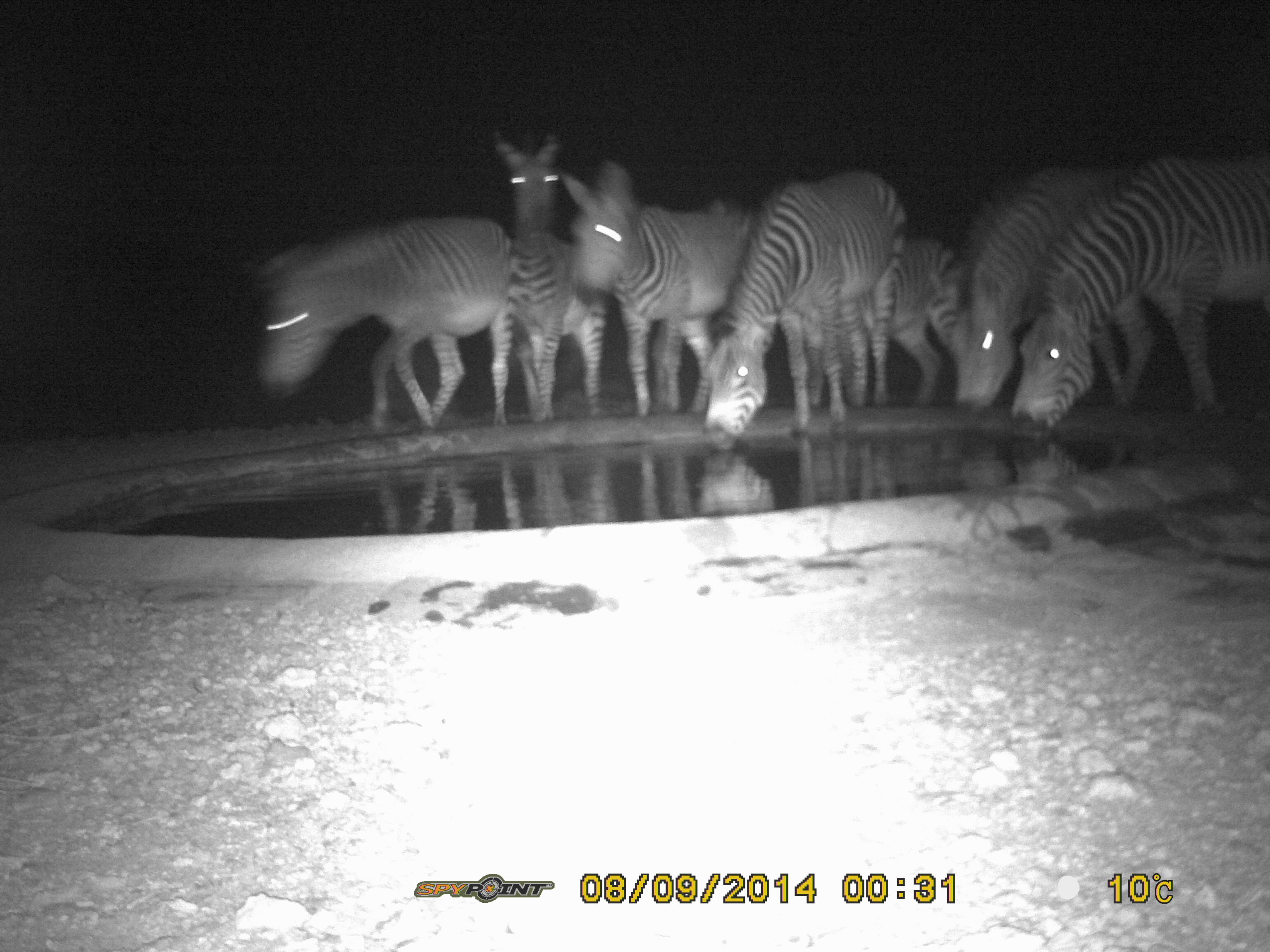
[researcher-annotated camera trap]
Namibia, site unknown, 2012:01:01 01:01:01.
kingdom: Animalia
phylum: Chordata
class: Mammalia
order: Perissodactyla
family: Equidae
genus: Equus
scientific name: Equus zebra hartmannae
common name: hartmann's mountain zebra